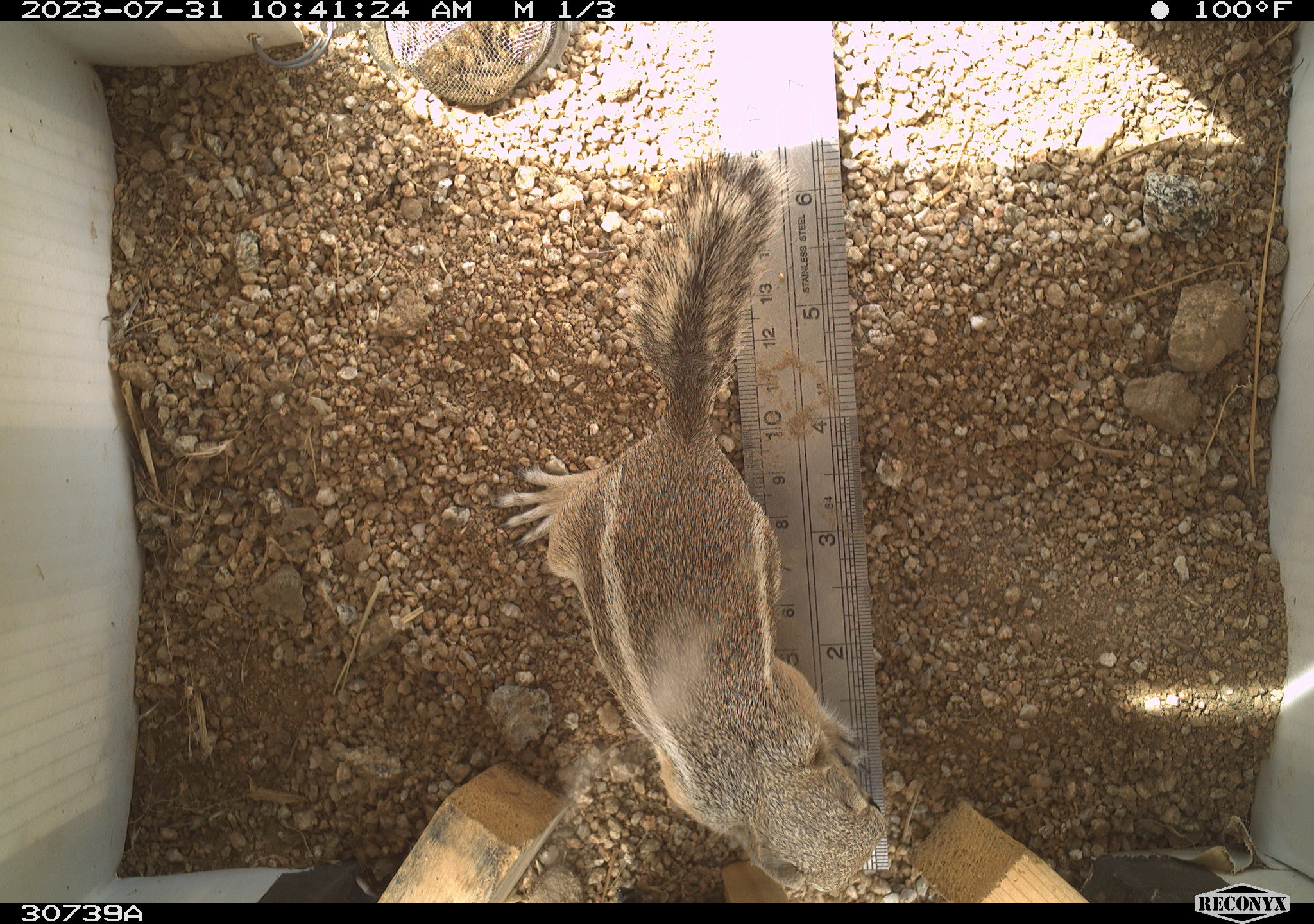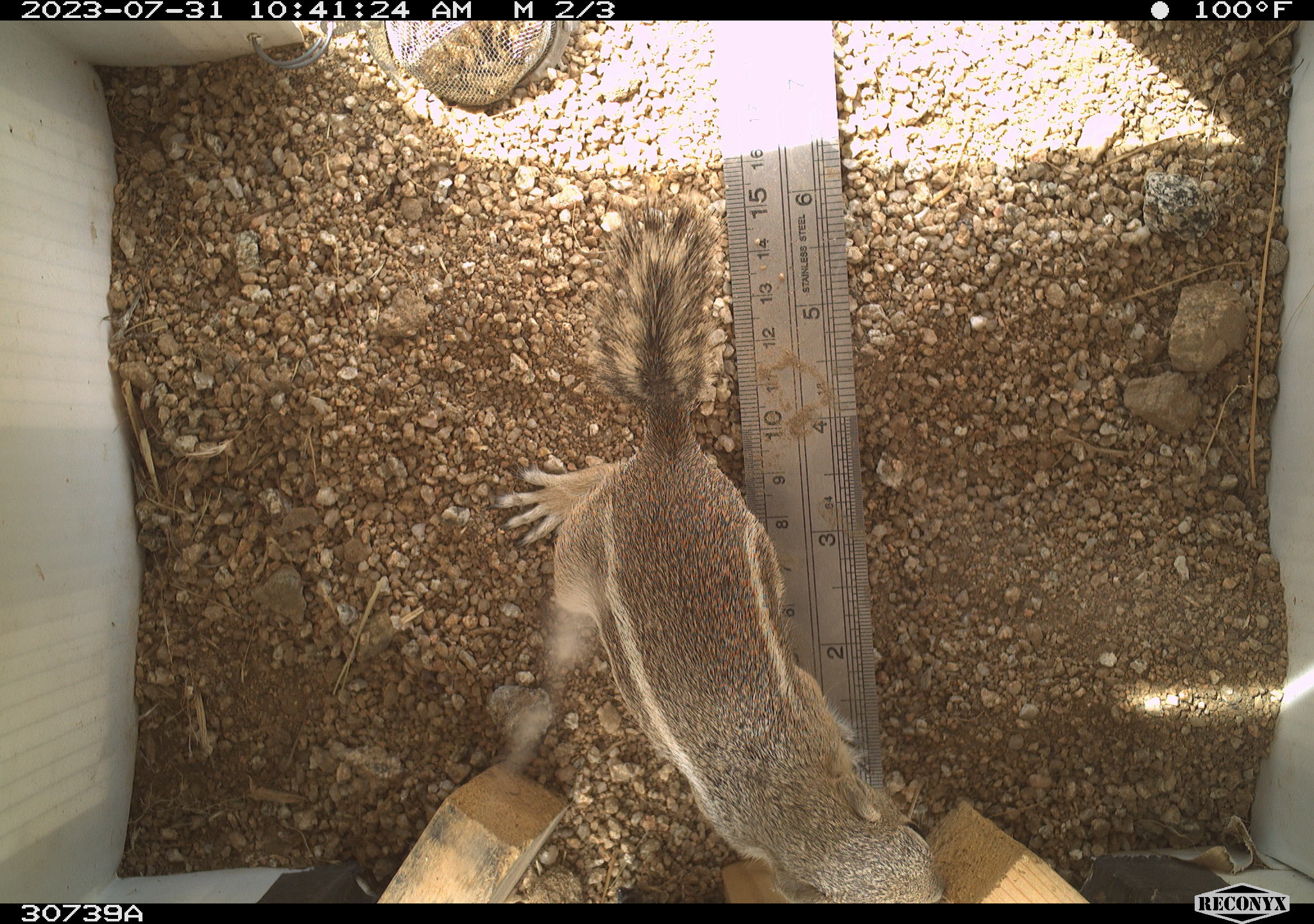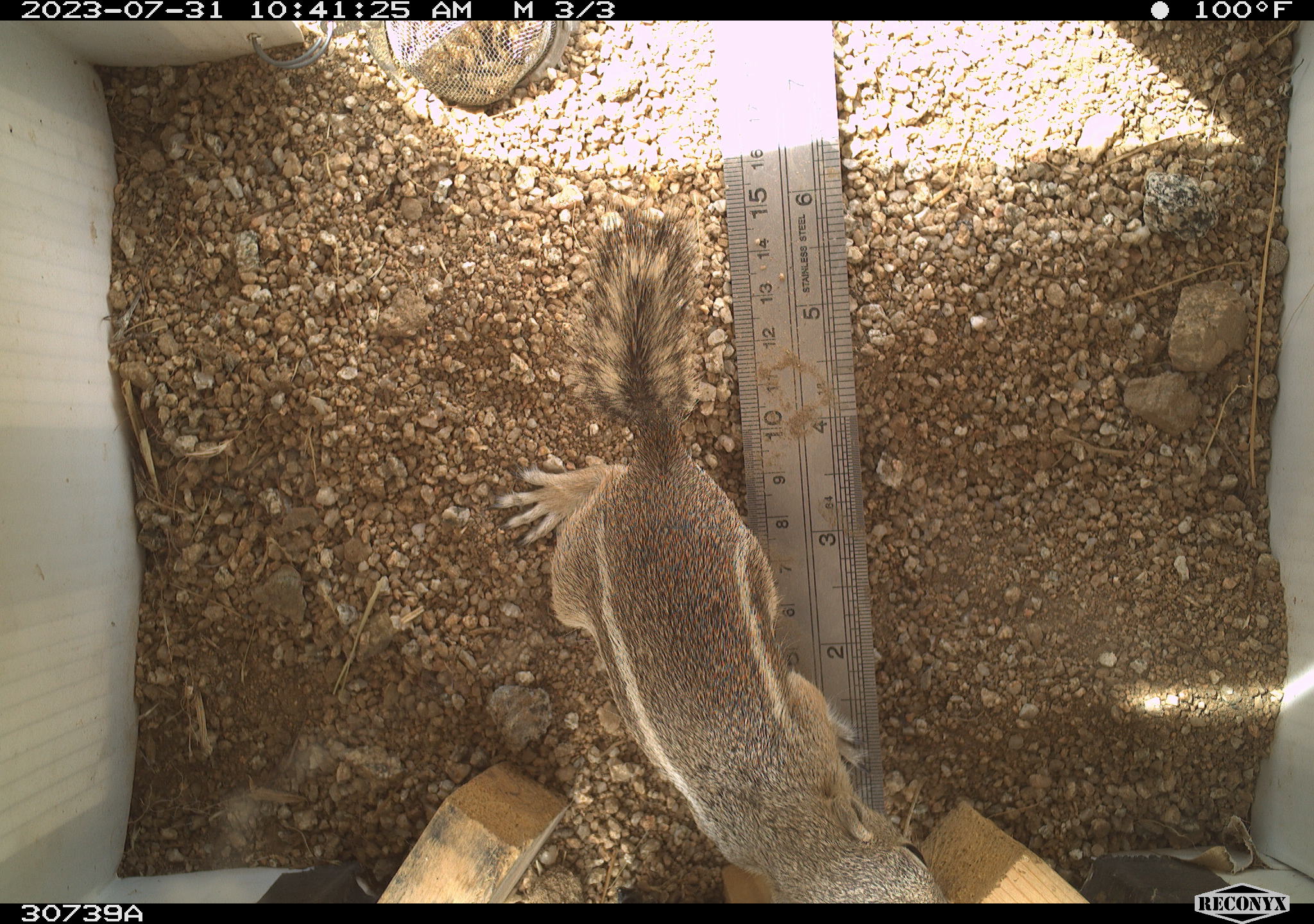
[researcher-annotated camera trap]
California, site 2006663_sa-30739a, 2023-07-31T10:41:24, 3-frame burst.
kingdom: Animalia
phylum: Chordata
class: Mammalia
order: Rodentia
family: Sciuridae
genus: Ammospermophilus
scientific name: Ammospermophilus leucurus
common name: white-tailed antelope squirrel